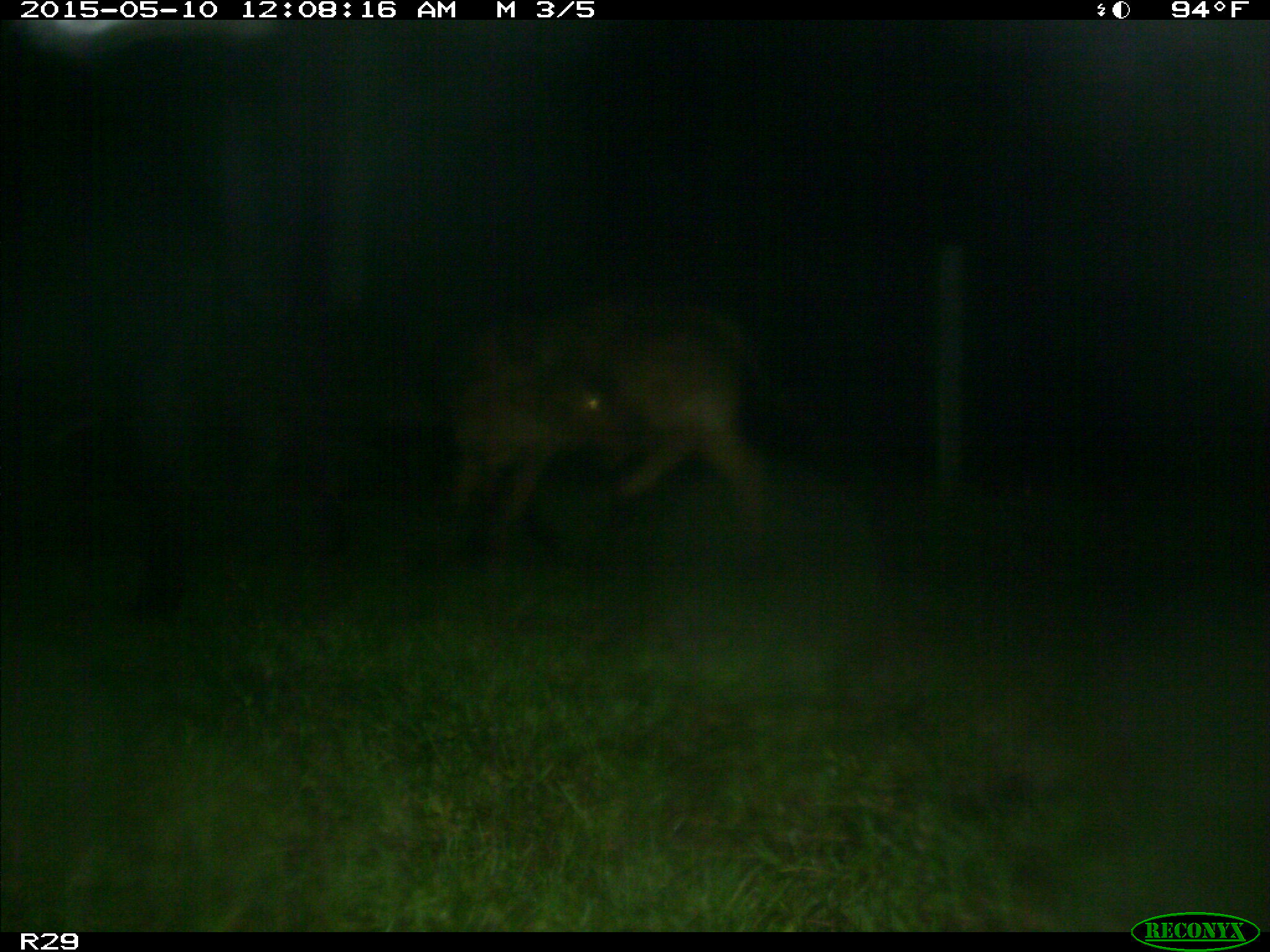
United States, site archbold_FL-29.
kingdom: Animalia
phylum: Chordata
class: Mammalia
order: Artiodactyla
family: Bovidae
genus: Bos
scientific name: Bos taurus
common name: domestic cow